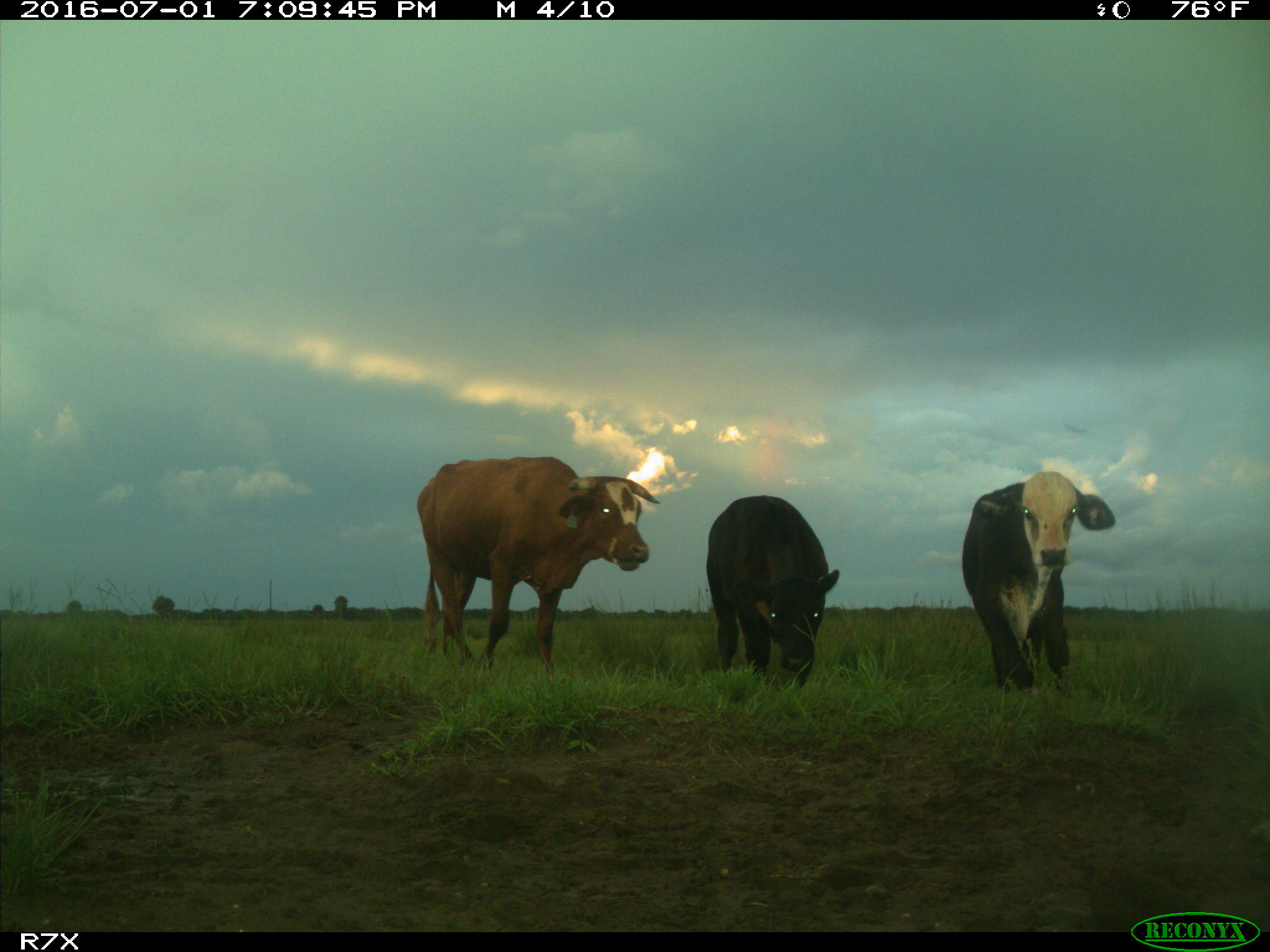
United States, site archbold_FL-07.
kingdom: Animalia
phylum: Chordata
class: Mammalia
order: Artiodactyla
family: Bovidae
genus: Bos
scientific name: Bos taurus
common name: domestic cow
Bos taurus (domestic cow).